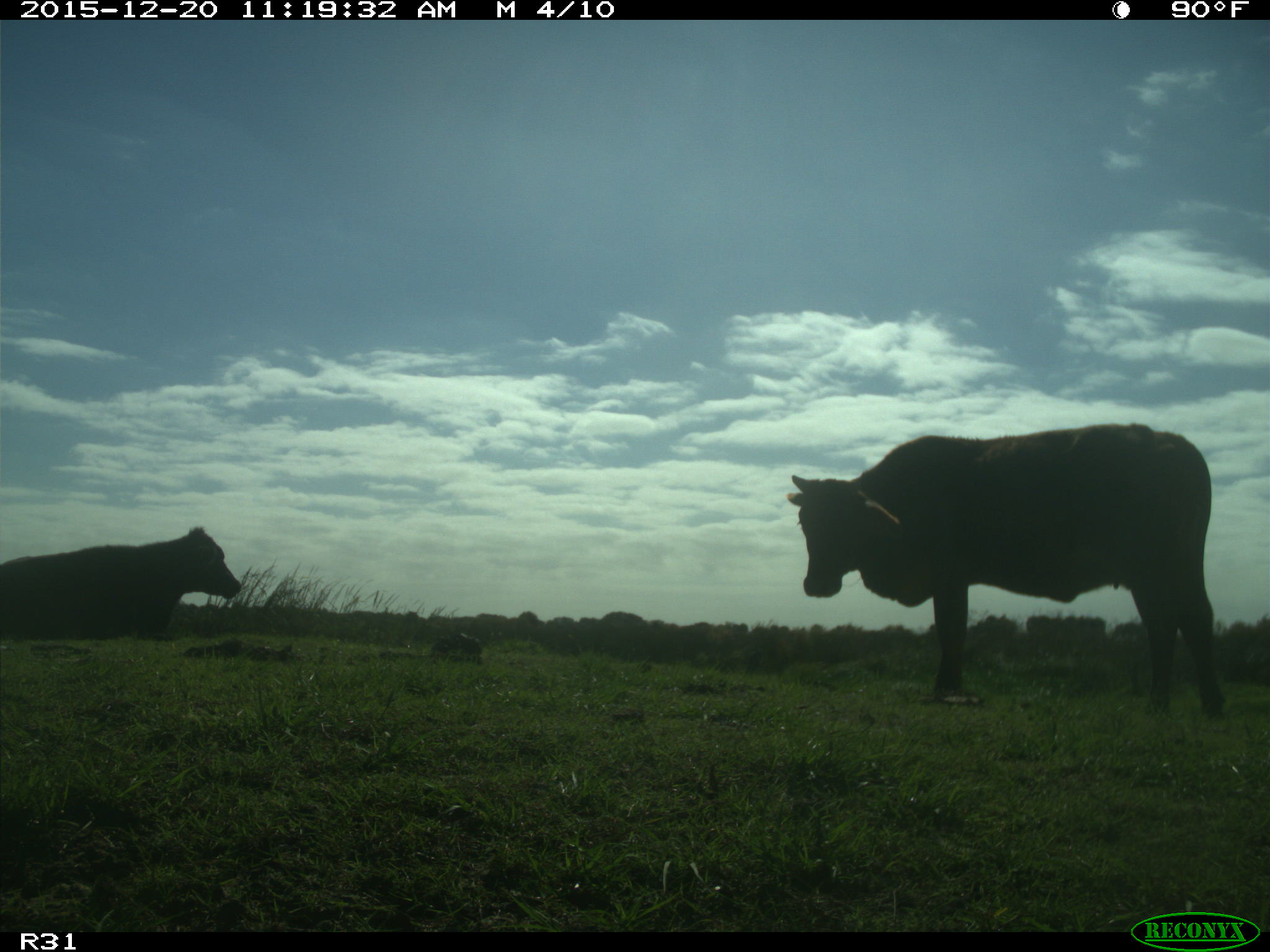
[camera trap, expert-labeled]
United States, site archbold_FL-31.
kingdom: Animalia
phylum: Chordata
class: Mammalia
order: Artiodactyla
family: Bovidae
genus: Bos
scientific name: Bos taurus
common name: domestic cow